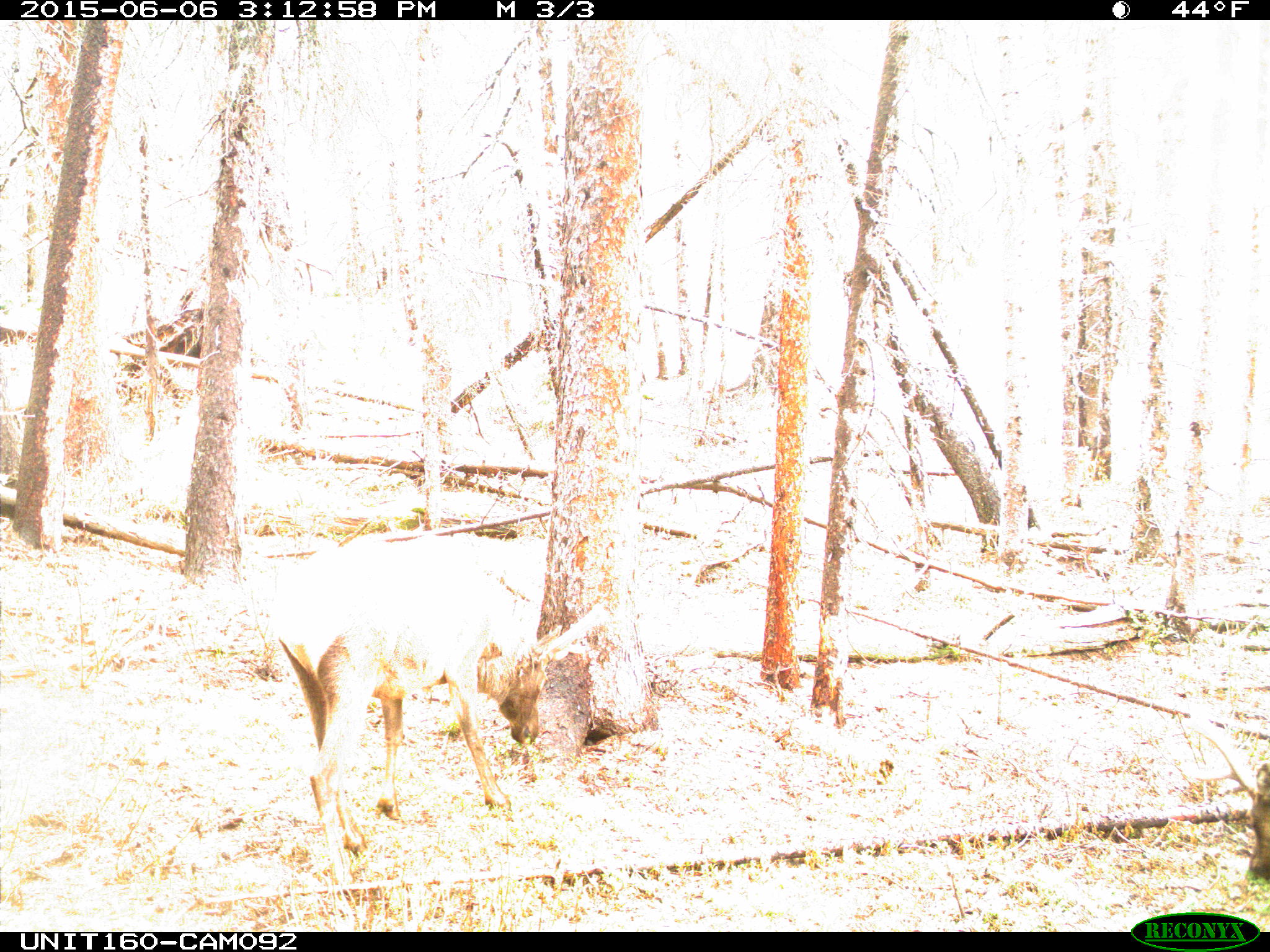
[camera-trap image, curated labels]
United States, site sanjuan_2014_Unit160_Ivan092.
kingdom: Animalia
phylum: Chordata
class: Mammalia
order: Artiodactyla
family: Cervidae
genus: Cervus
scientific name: Cervus elaphus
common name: red deer